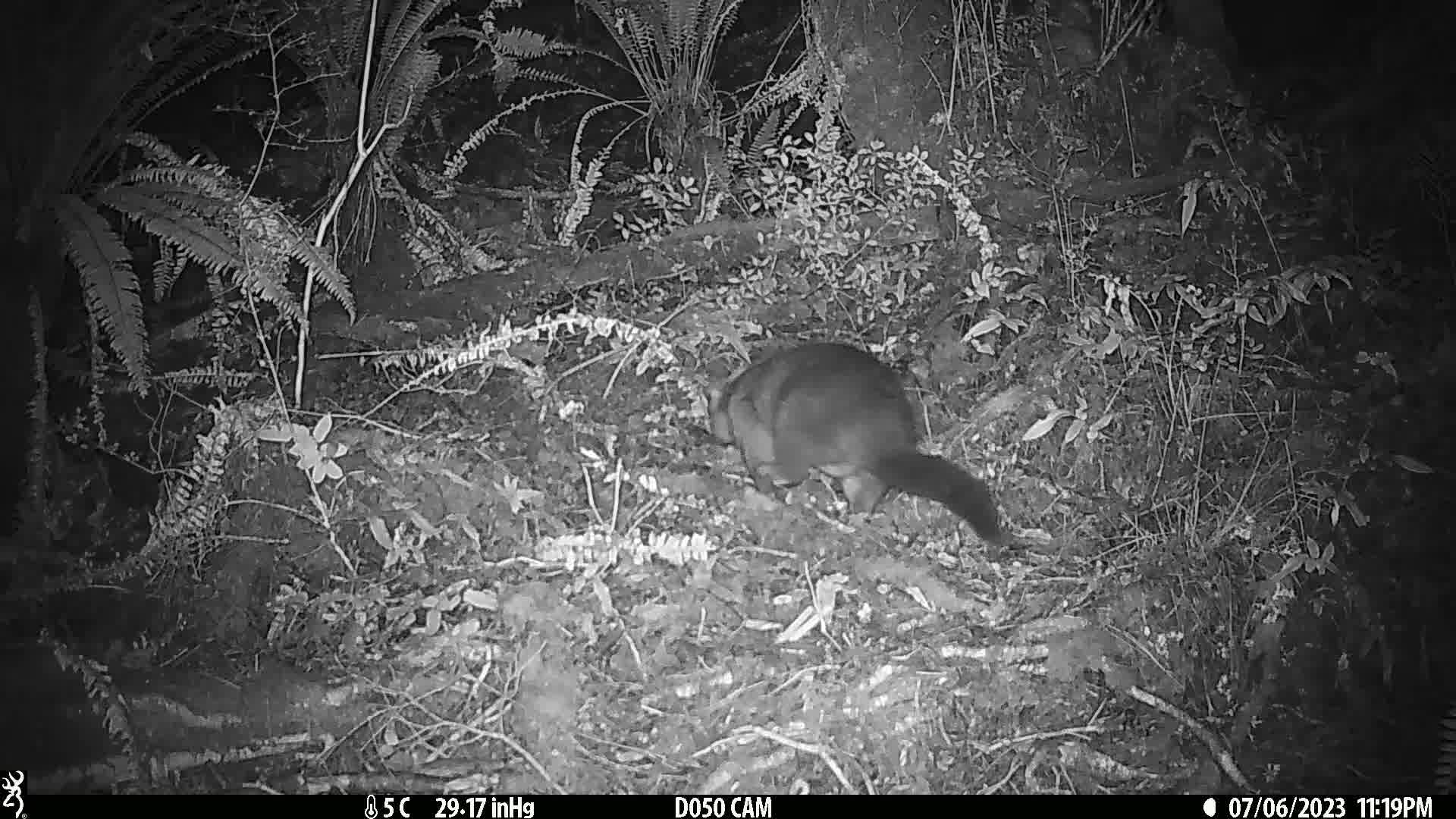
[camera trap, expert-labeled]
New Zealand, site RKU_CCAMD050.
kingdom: Animalia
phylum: Chordata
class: Mammalia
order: Diprotodontia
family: Phalangeridae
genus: Trichosurus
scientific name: Trichosurus vulpecula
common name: common brushtail possum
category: possum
Possum (common brushtail possum) (Trichosurus vulpecula).